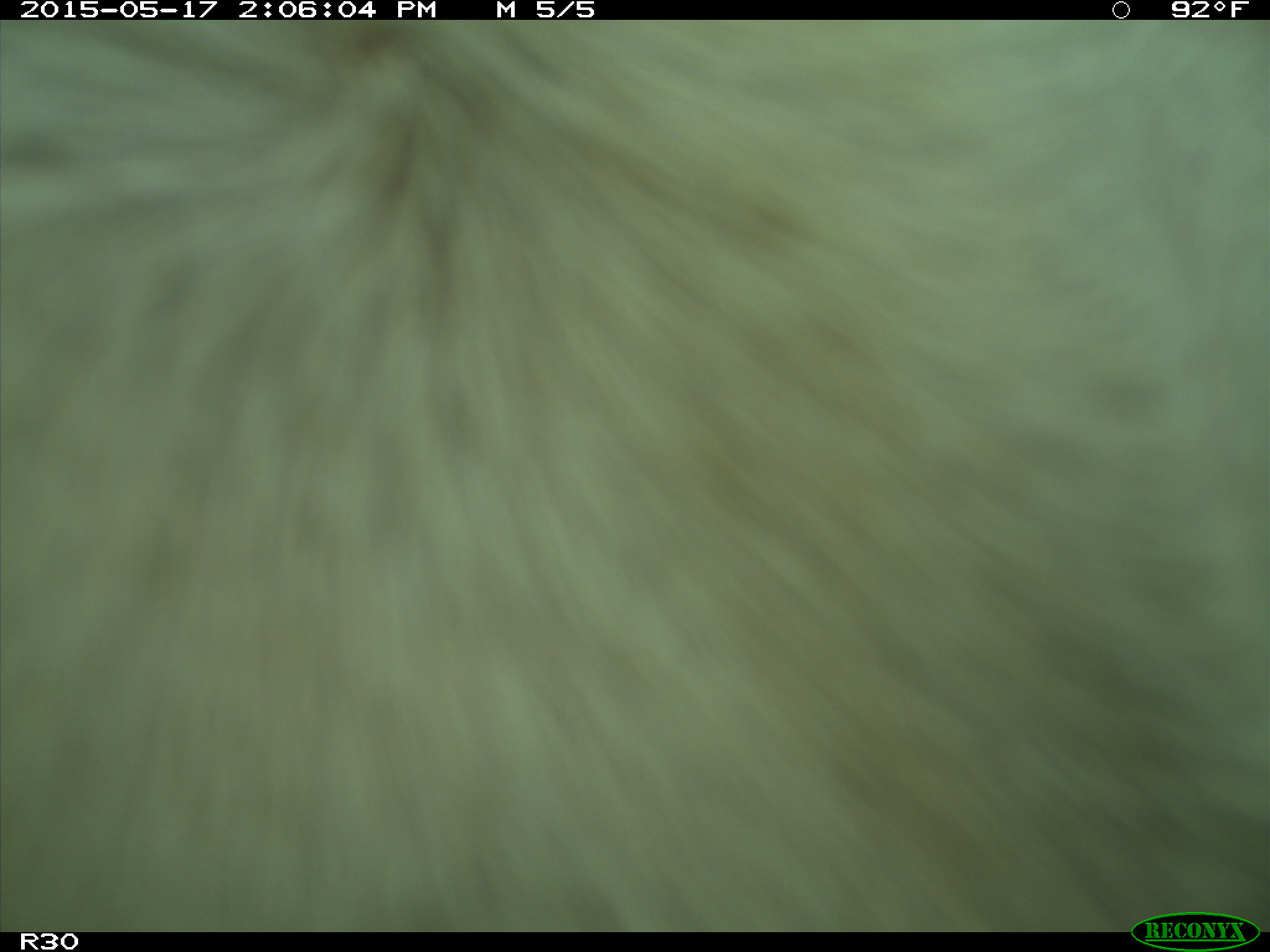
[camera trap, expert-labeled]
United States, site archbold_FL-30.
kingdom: Animalia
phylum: Chordata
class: Mammalia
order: Artiodactyla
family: Bovidae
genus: Bos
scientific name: Bos taurus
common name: domestic cow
Bos taurus (domestic cow).